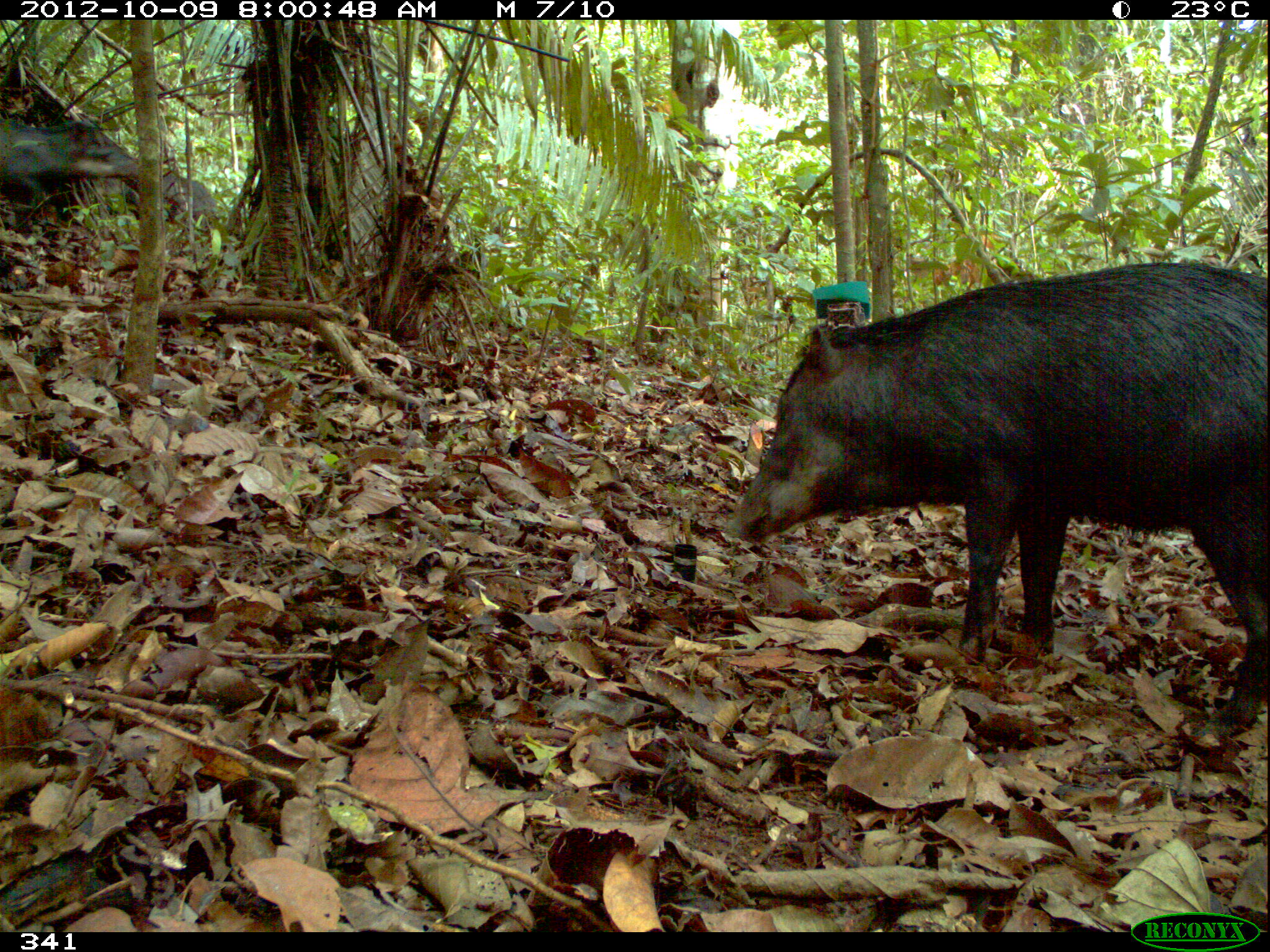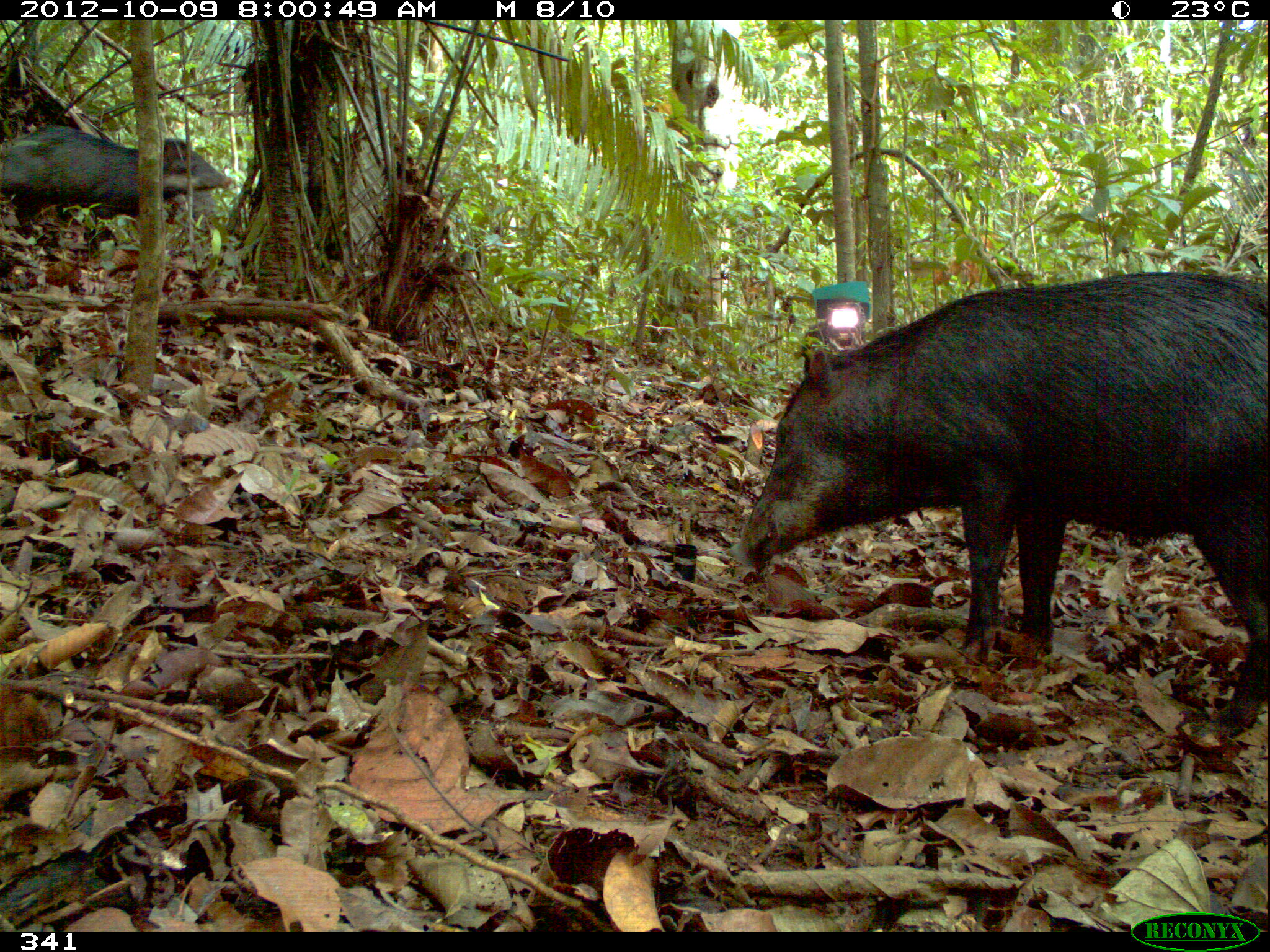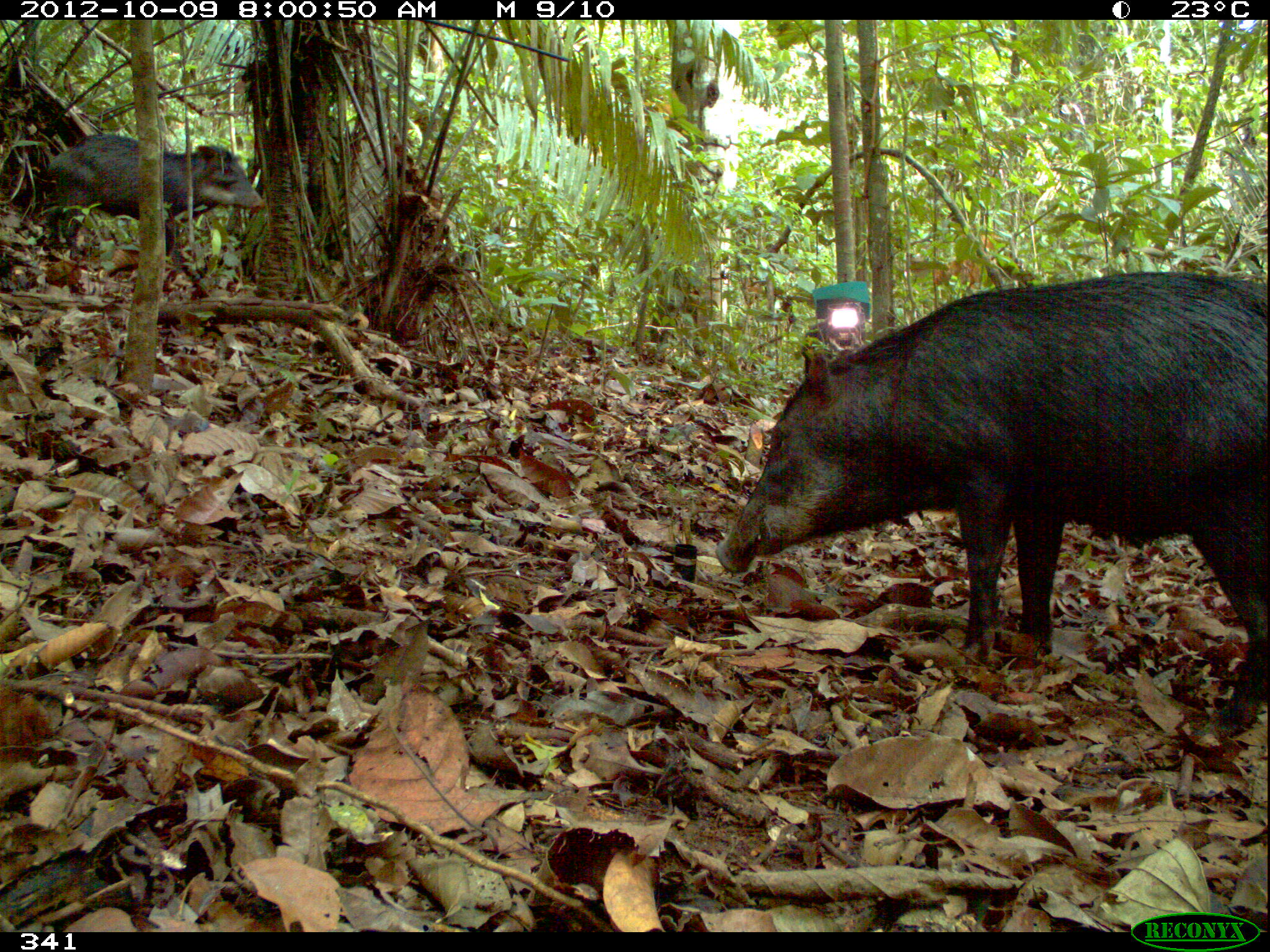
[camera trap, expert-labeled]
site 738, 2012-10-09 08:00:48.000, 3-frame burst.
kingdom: Animalia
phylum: Chordata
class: Mammalia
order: Artiodactyla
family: Tayassuidae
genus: Tayassu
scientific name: Tayassu pecari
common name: white-lipped peccary